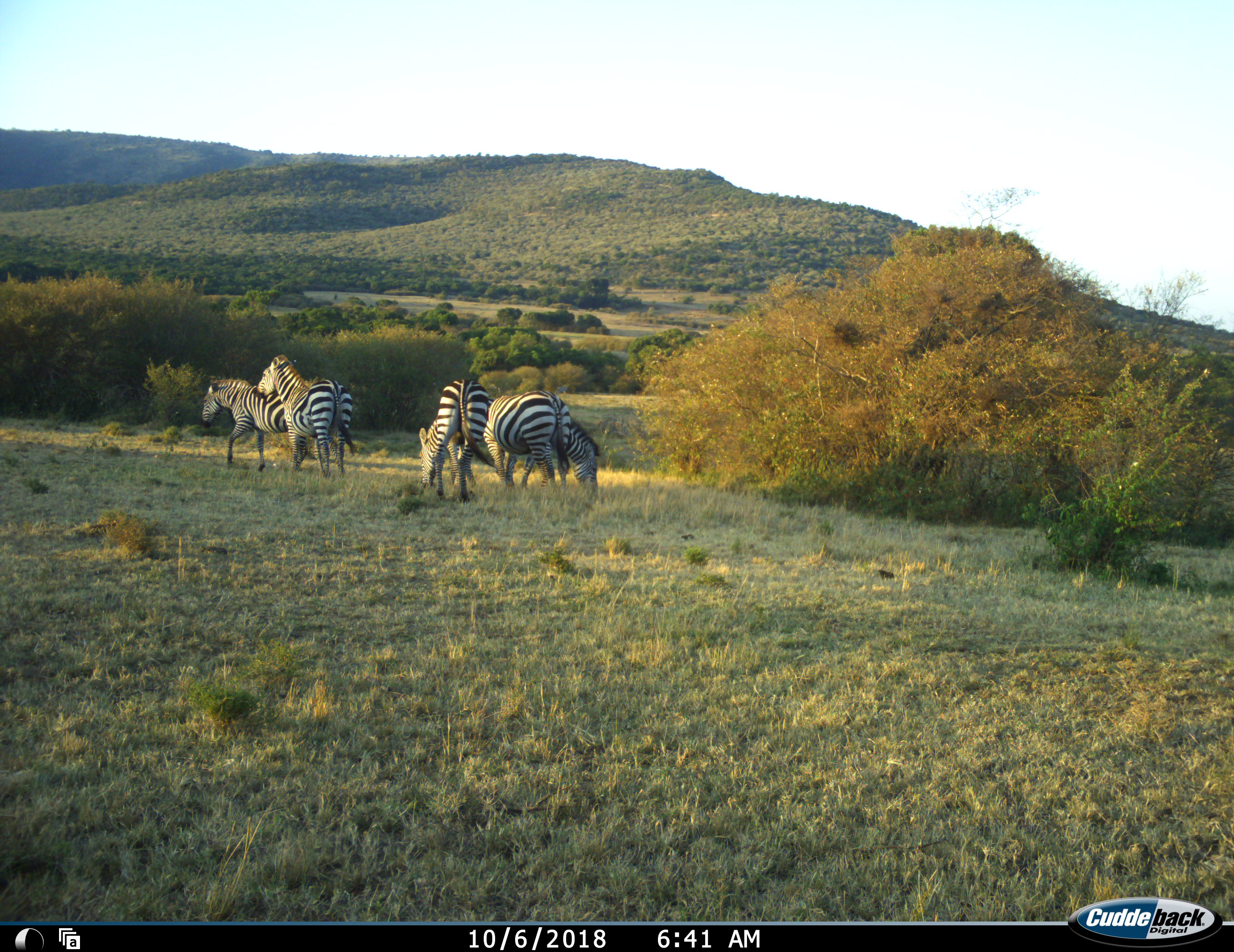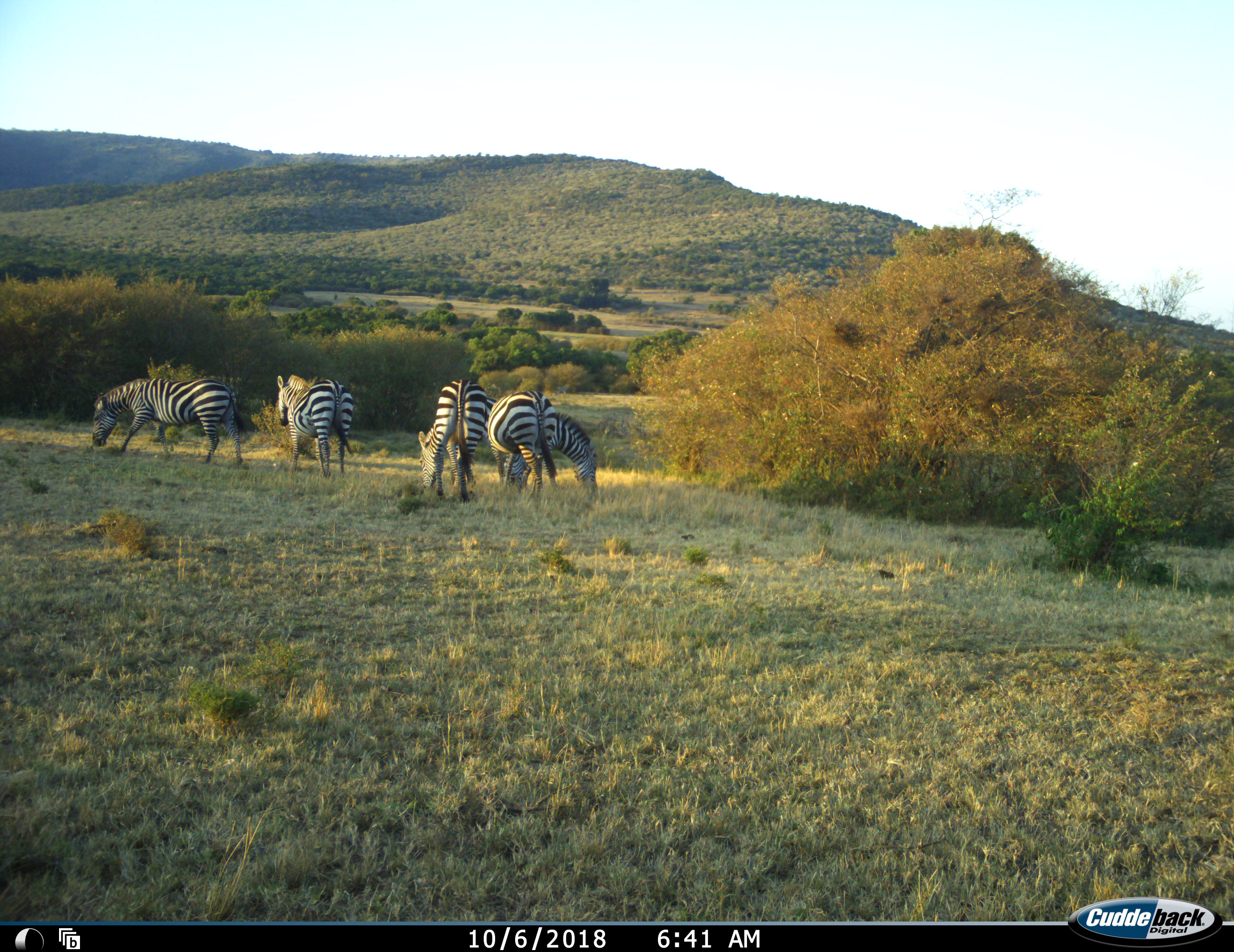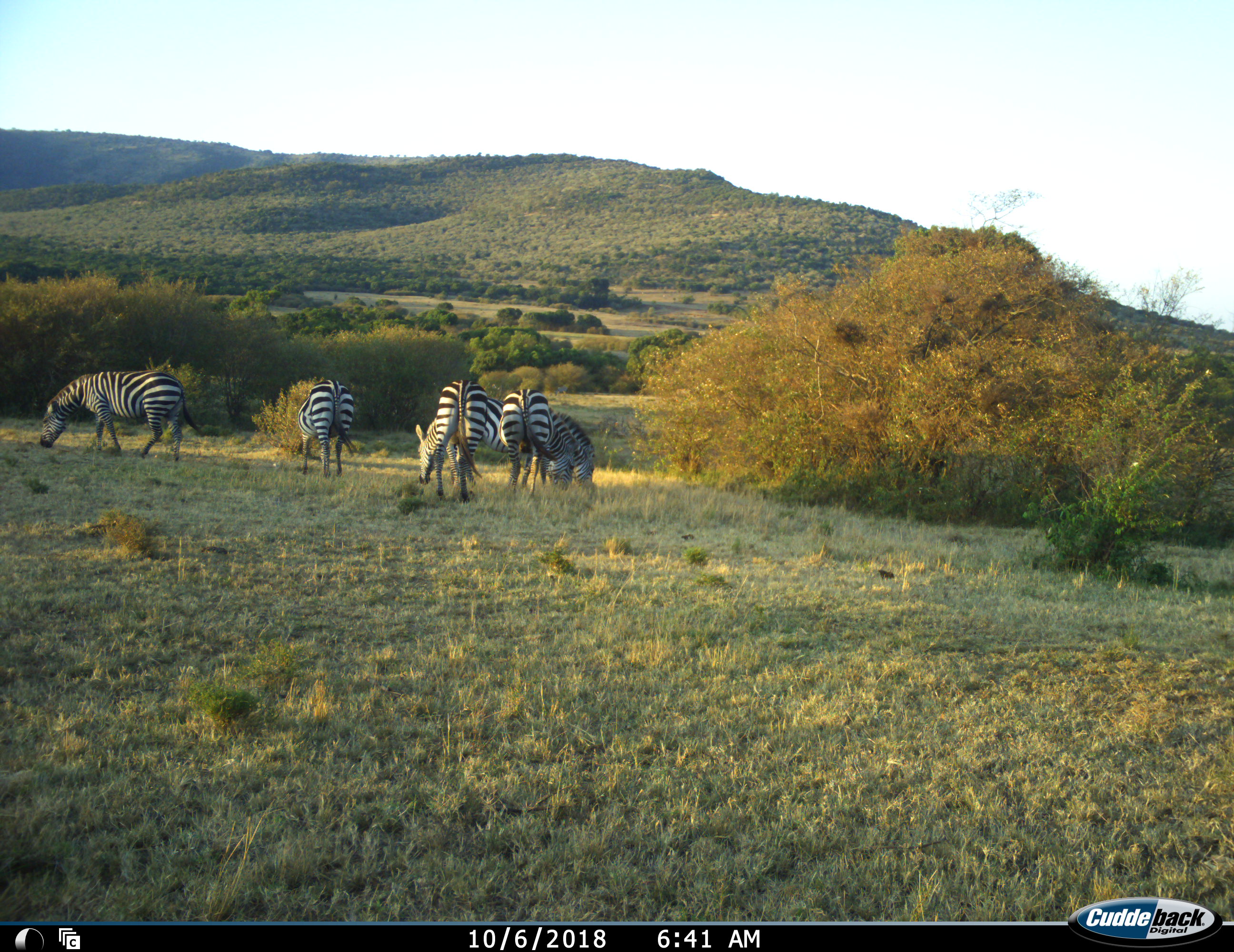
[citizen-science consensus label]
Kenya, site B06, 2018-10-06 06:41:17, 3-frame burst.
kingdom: Animalia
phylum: Chordata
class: Mammalia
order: Perissodactyla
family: Equidae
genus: Equus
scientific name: Equus quagga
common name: plains zebra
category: zebra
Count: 5.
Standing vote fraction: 40%.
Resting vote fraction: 0%.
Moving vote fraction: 70%.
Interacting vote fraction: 20%.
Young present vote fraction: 0%.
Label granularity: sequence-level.